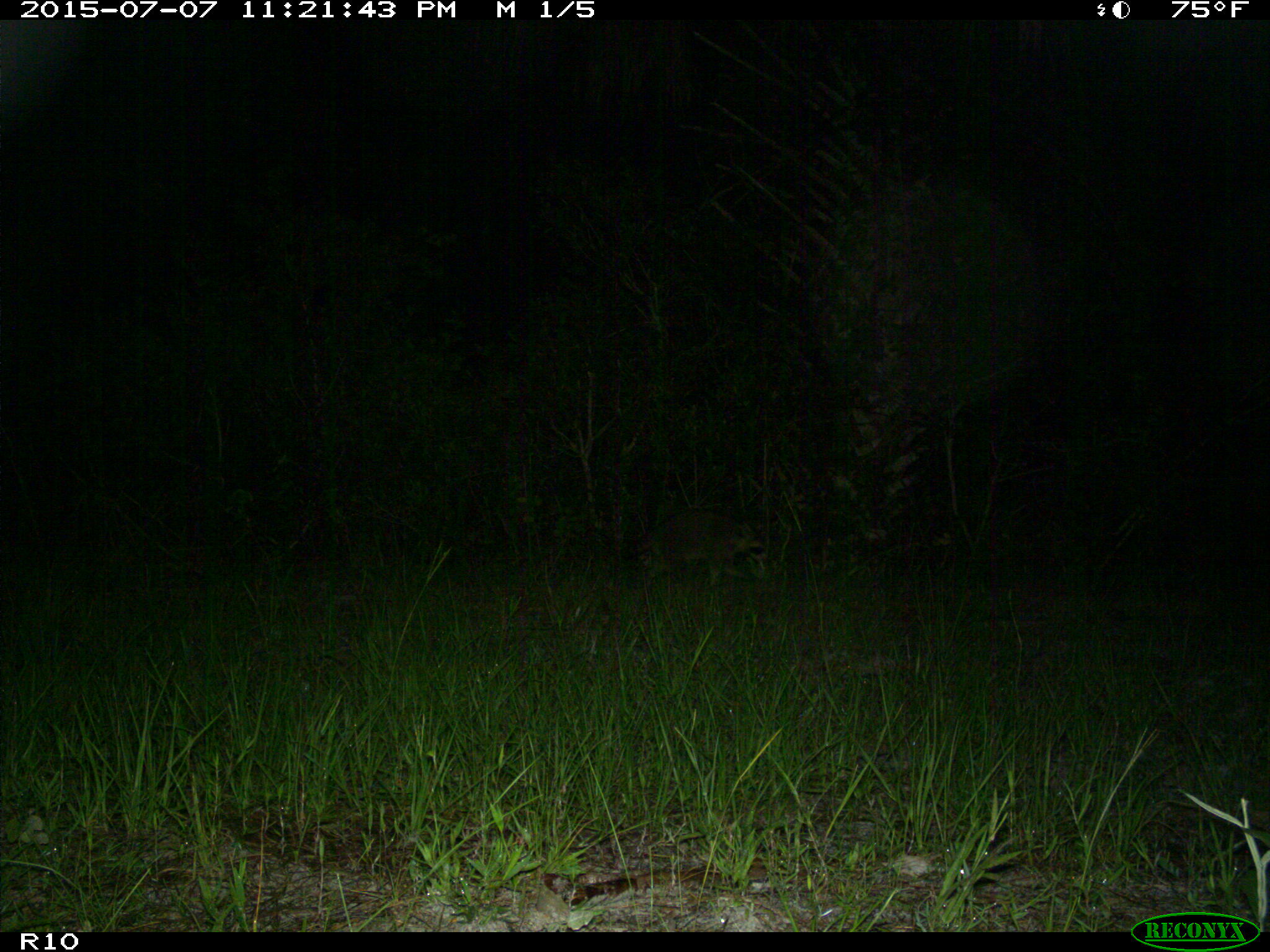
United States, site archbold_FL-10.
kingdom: Animalia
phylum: Chordata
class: Mammalia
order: Carnivora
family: Procyonidae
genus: Procyon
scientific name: Procyon lotor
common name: common raccoon